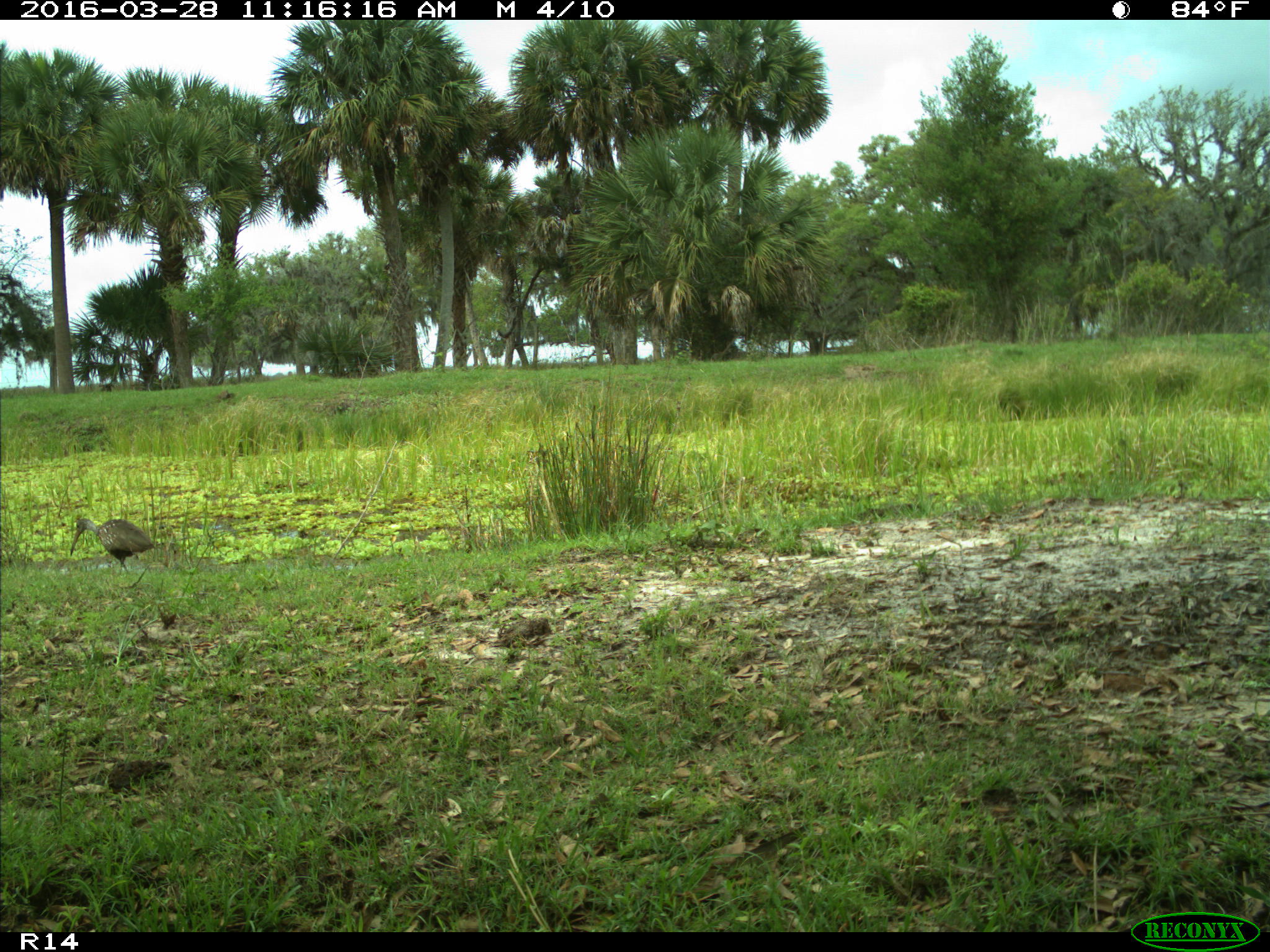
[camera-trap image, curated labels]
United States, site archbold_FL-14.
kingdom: Animalia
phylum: Chordata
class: Aves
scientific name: Aves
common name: birds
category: unidentified bird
Unidentified bird (birds) (Aves).